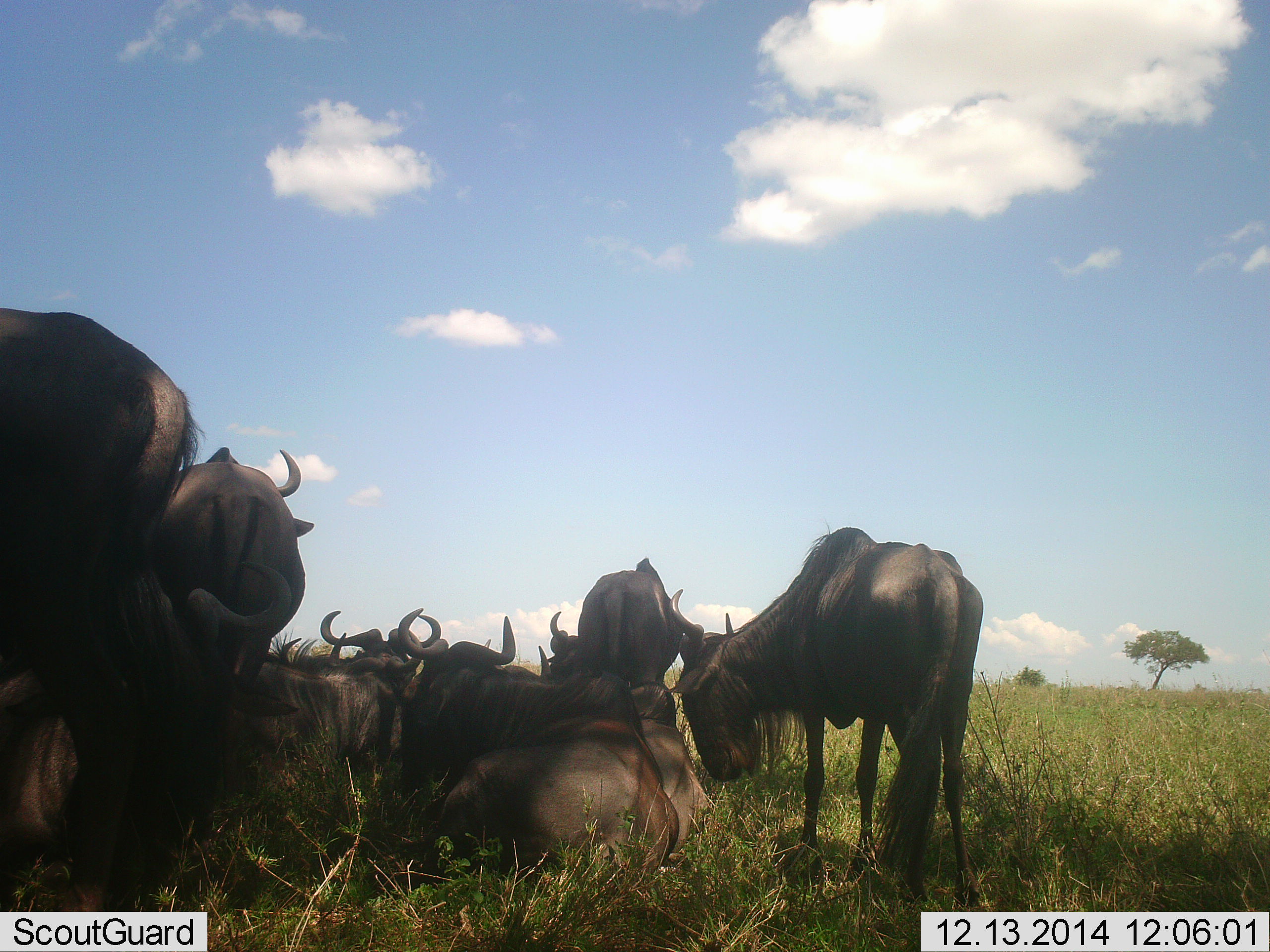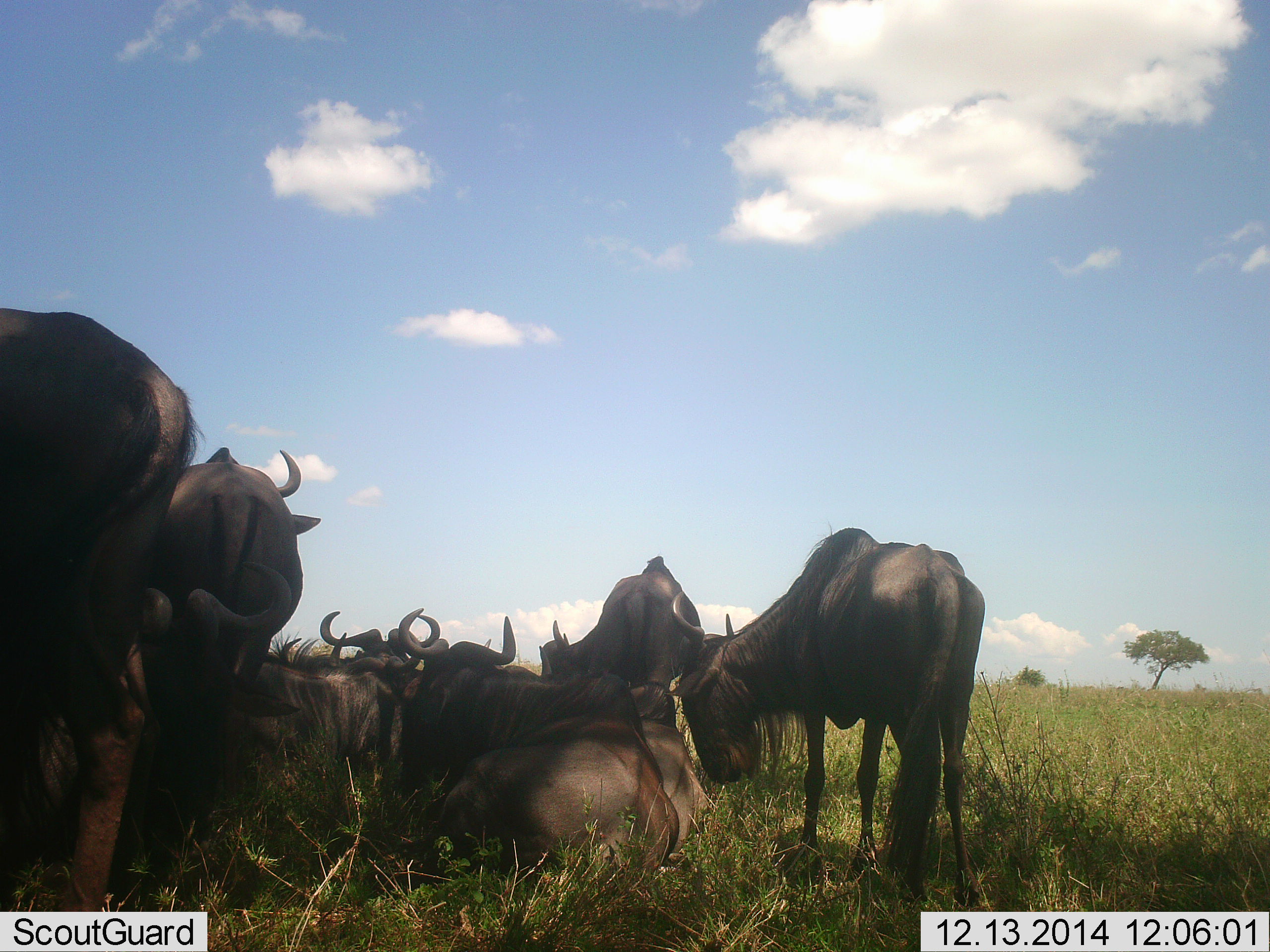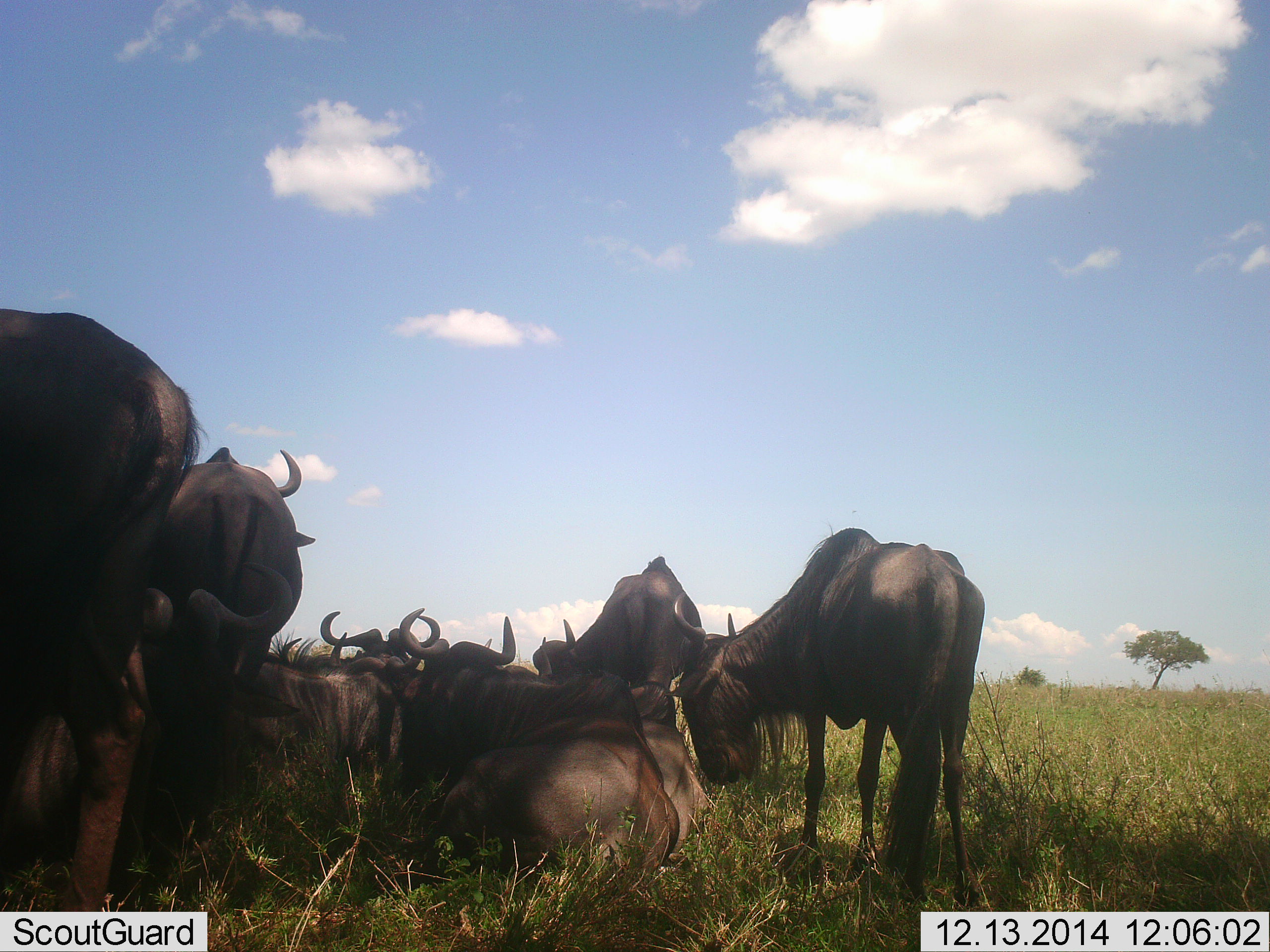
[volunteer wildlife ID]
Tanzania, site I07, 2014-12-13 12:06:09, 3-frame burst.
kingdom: Animalia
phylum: Chordata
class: Mammalia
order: Artiodactyla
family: Bovidae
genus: Connochaetes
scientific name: Connochaetes taurinus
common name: blue wildebeest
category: wildebeest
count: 10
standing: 50%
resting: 100%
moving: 0%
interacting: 10%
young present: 0%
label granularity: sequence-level